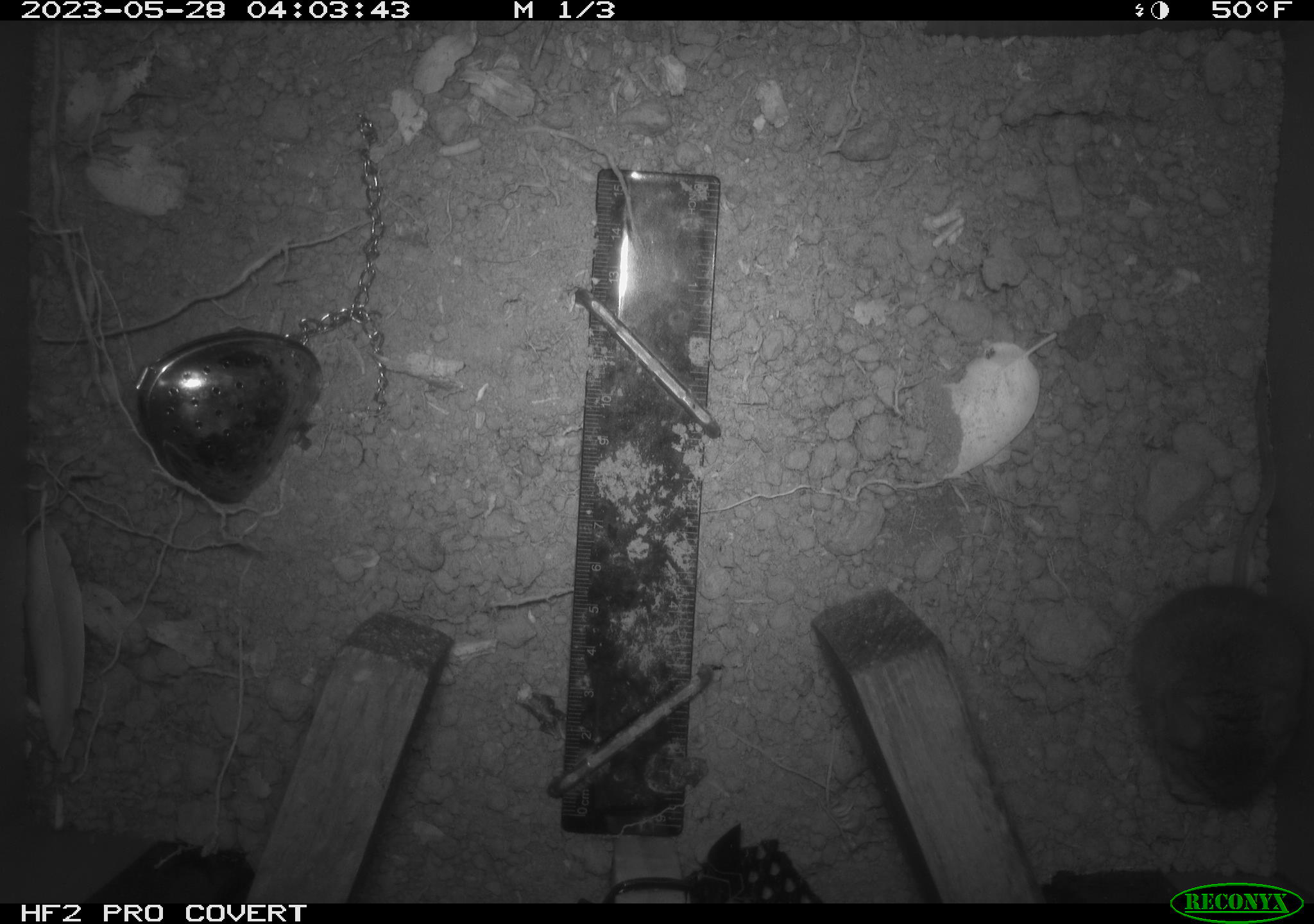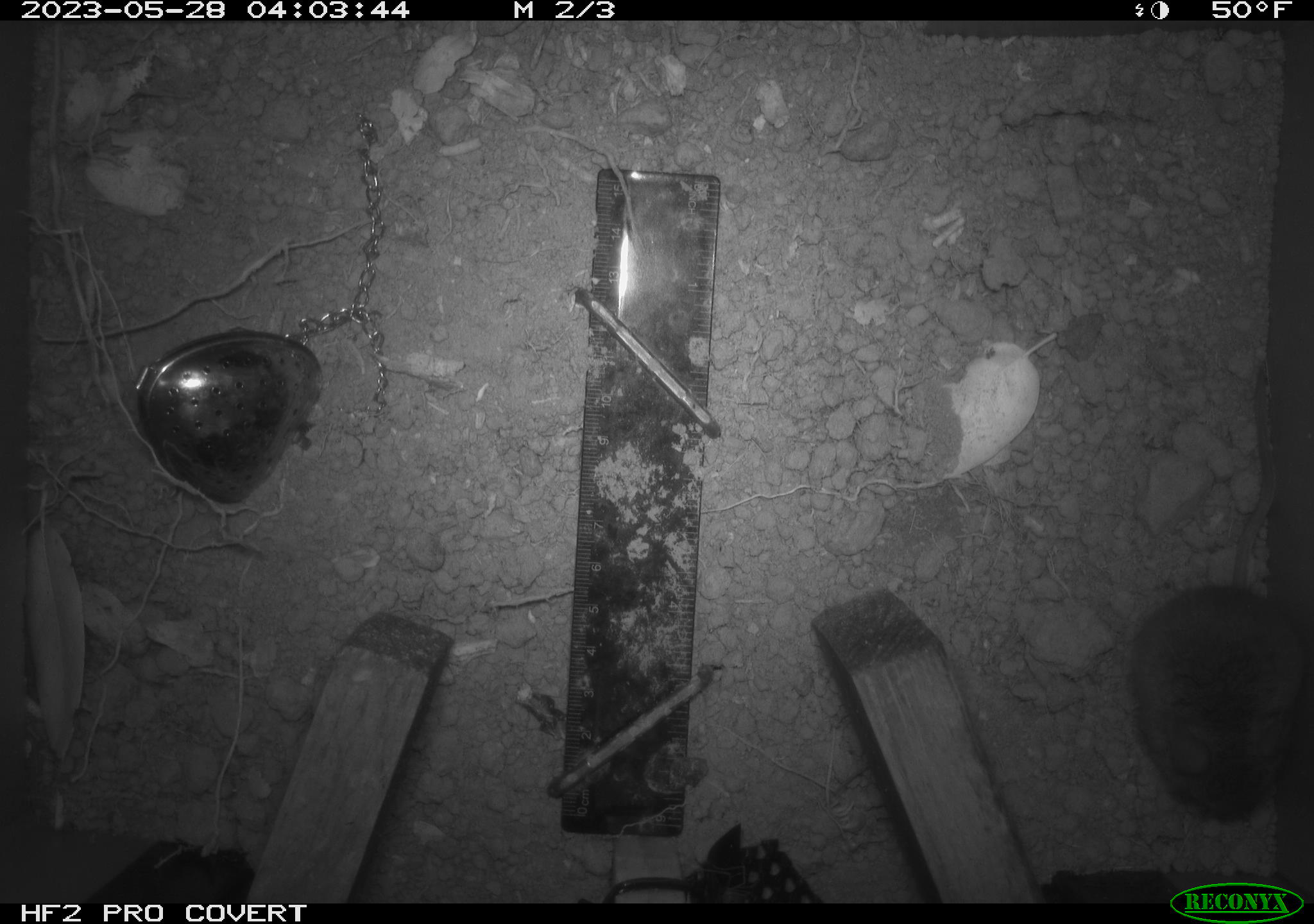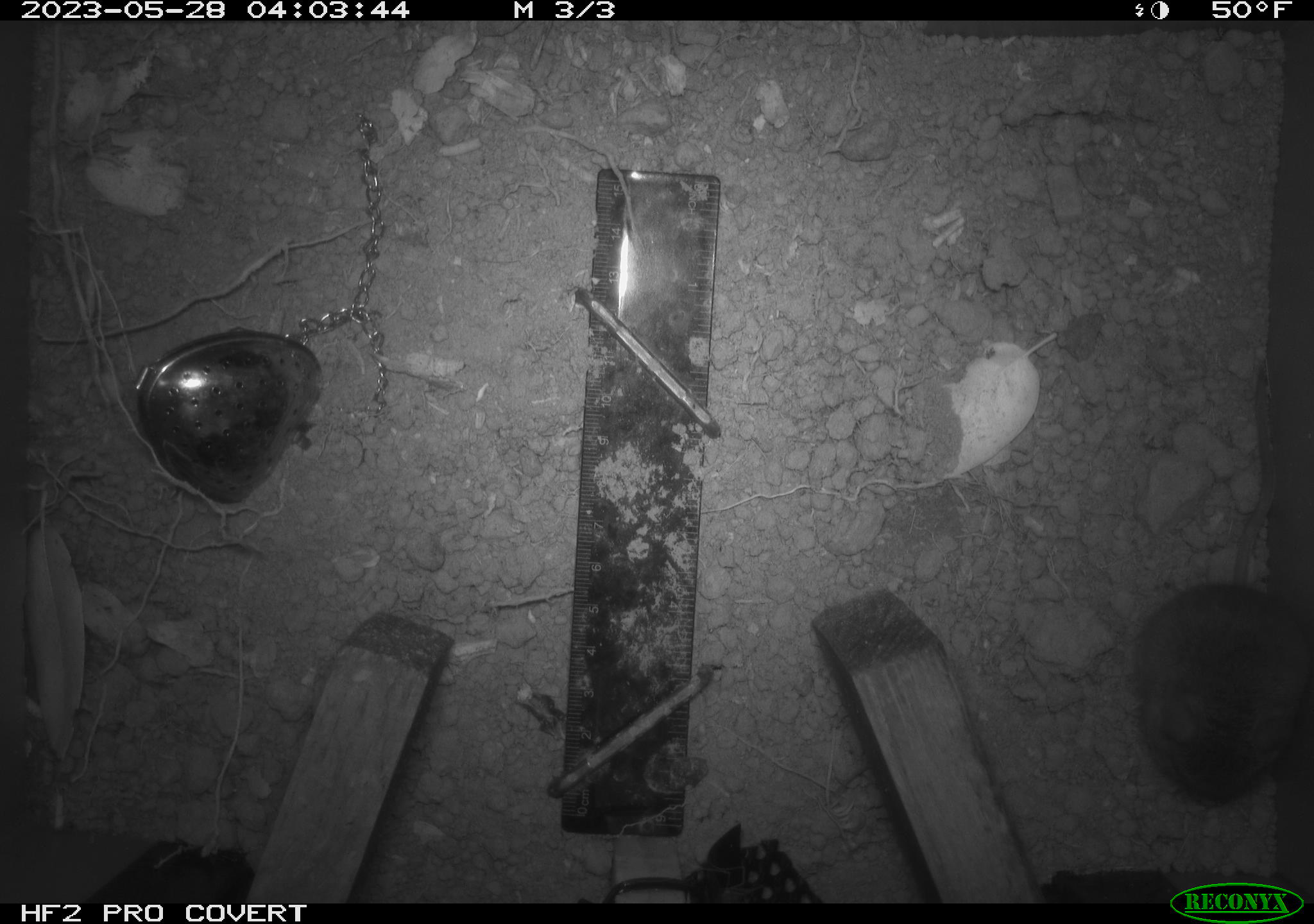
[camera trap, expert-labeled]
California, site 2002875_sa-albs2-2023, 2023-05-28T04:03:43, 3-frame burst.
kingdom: Animalia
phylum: Chordata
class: Mammalia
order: Rodentia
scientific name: Rodentia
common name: mouse species